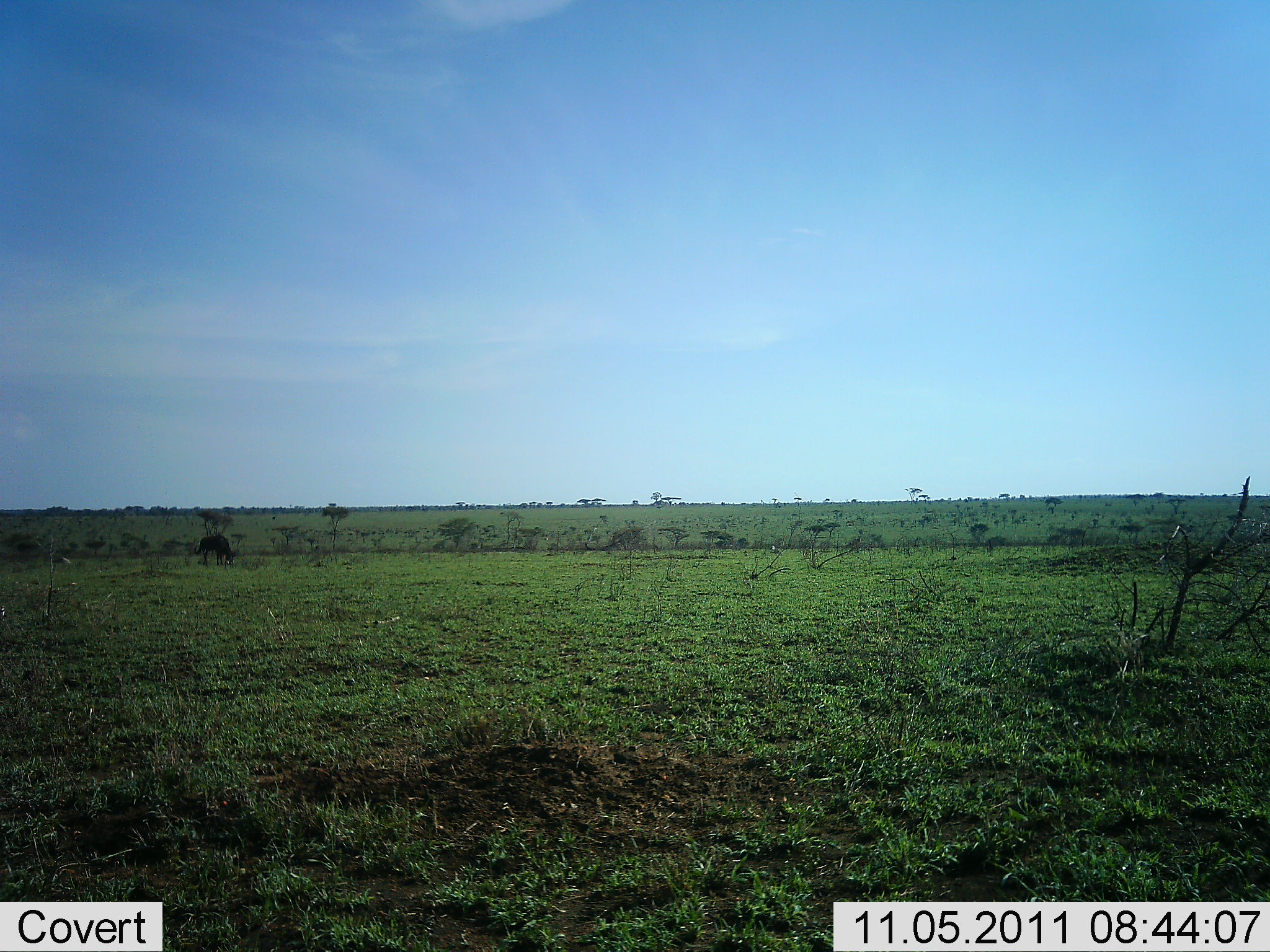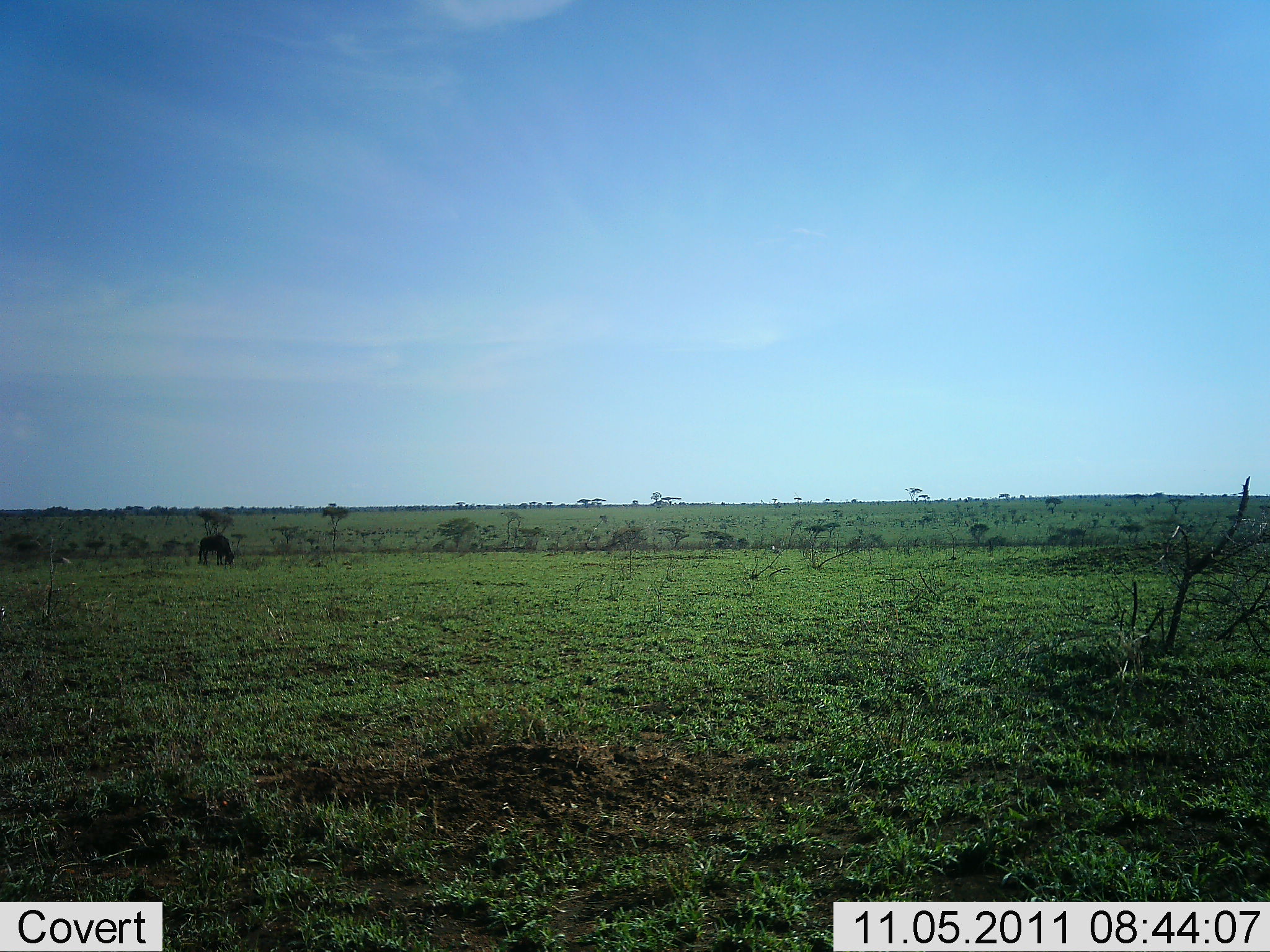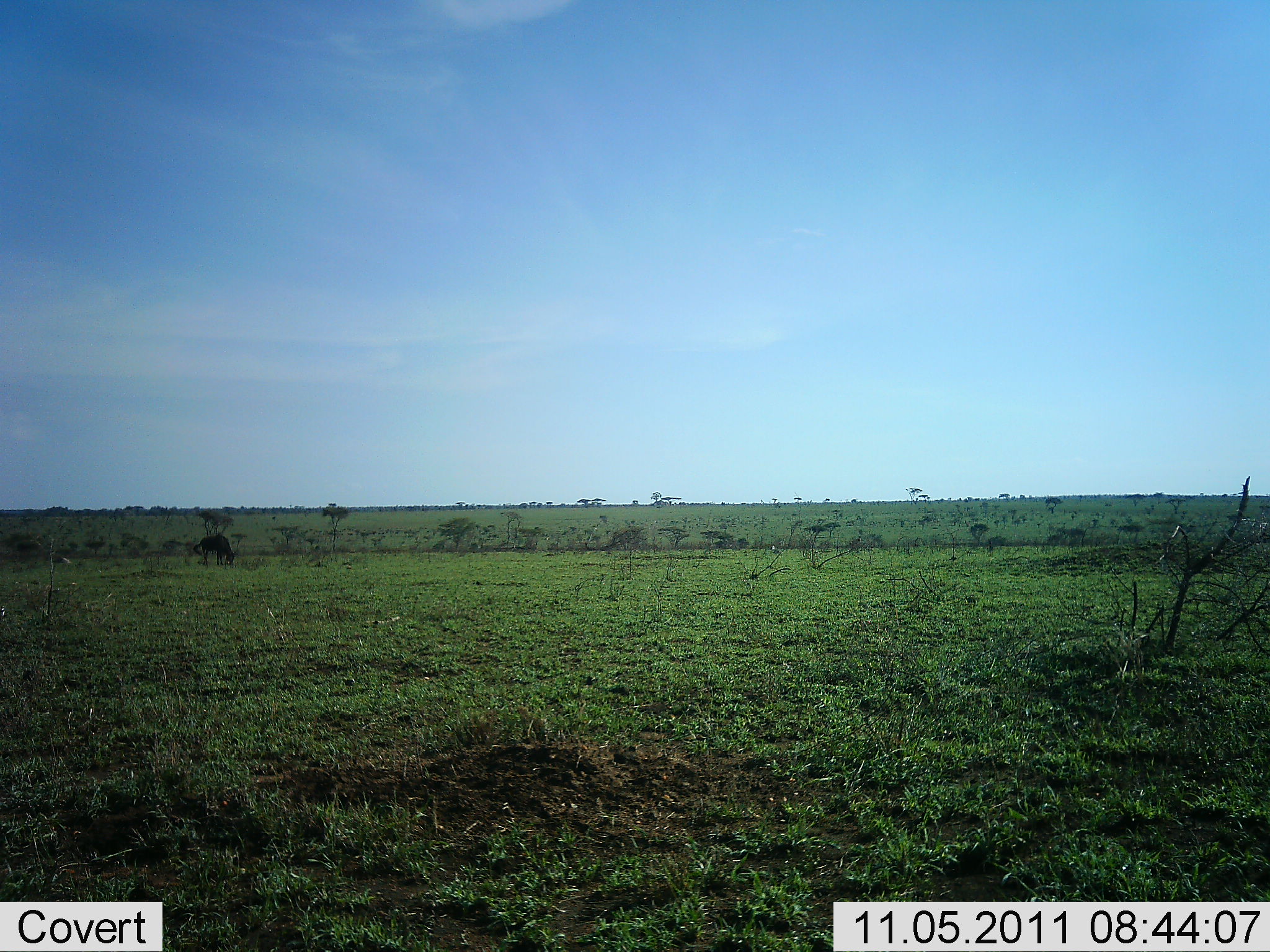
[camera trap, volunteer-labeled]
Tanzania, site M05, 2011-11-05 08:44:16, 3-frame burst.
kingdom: Animalia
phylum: Chordata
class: Mammalia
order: Artiodactyla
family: Bovidae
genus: Connochaetes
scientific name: Connochaetes taurinus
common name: blue wildebeest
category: wildebeest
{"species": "wildebeest (blue wildebeest) (Connochaetes taurinus)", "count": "1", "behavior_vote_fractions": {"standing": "33%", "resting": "0%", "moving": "0%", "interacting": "0%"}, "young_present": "0%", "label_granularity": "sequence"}